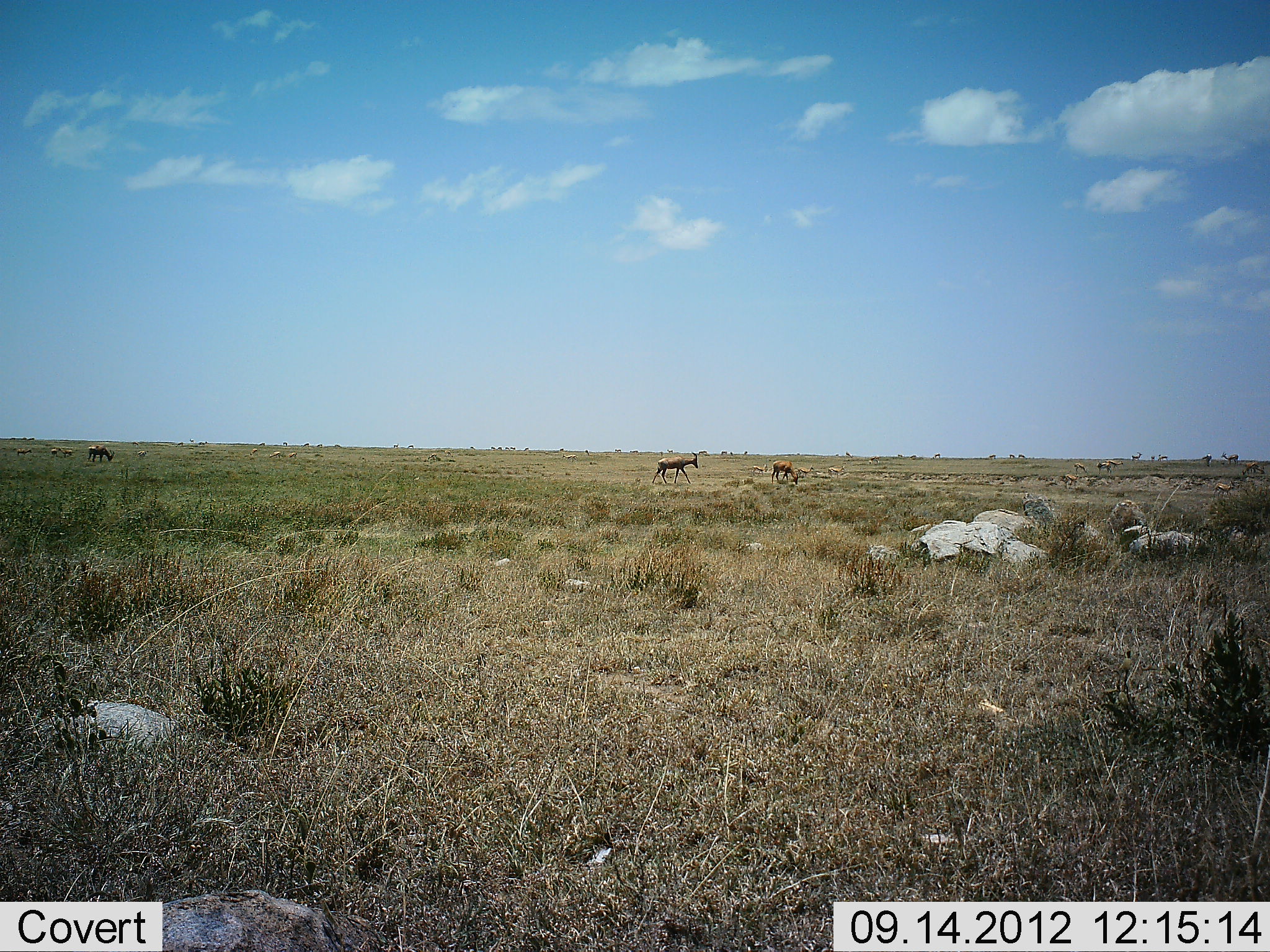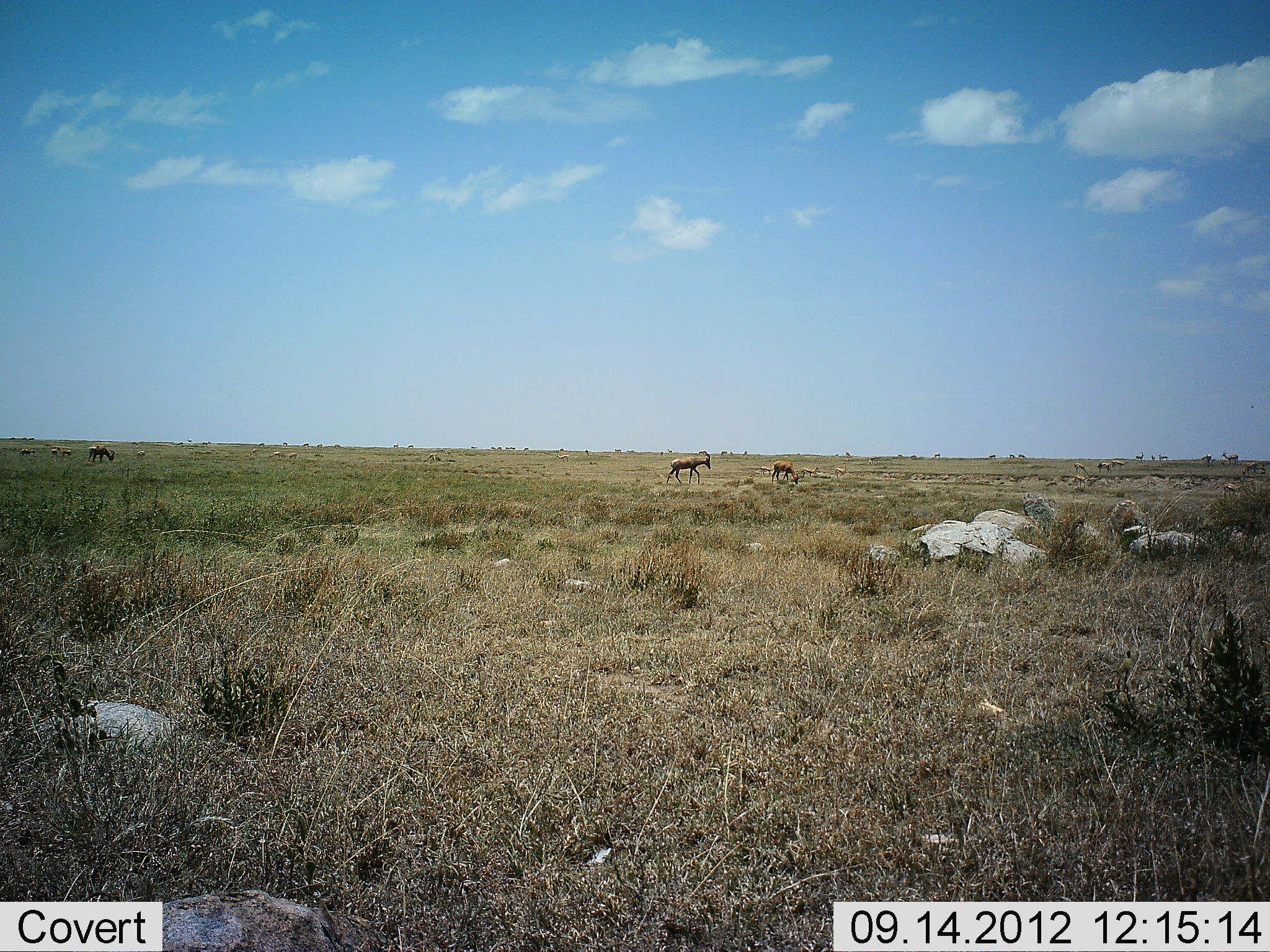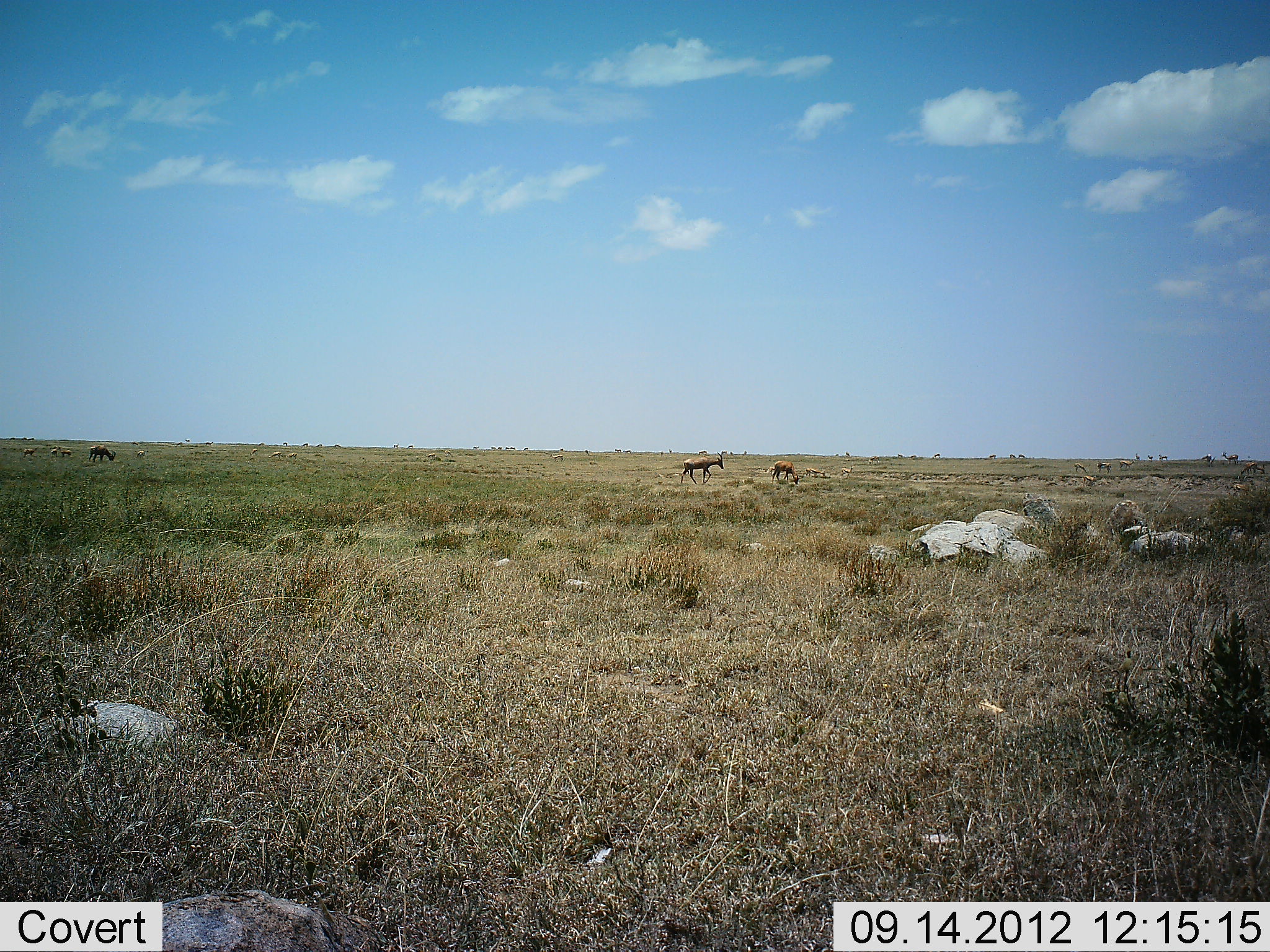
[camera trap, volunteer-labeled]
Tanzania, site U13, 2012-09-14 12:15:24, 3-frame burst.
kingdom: Animalia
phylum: Chordata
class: Mammalia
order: Artiodactyla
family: Bovidae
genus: Alcelaphus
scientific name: Alcelaphus buselaphus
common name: hartebeest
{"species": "hartebeest (Alcelaphus buselaphus)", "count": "3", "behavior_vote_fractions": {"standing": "50%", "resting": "0%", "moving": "75%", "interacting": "0%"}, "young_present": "12%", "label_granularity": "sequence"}